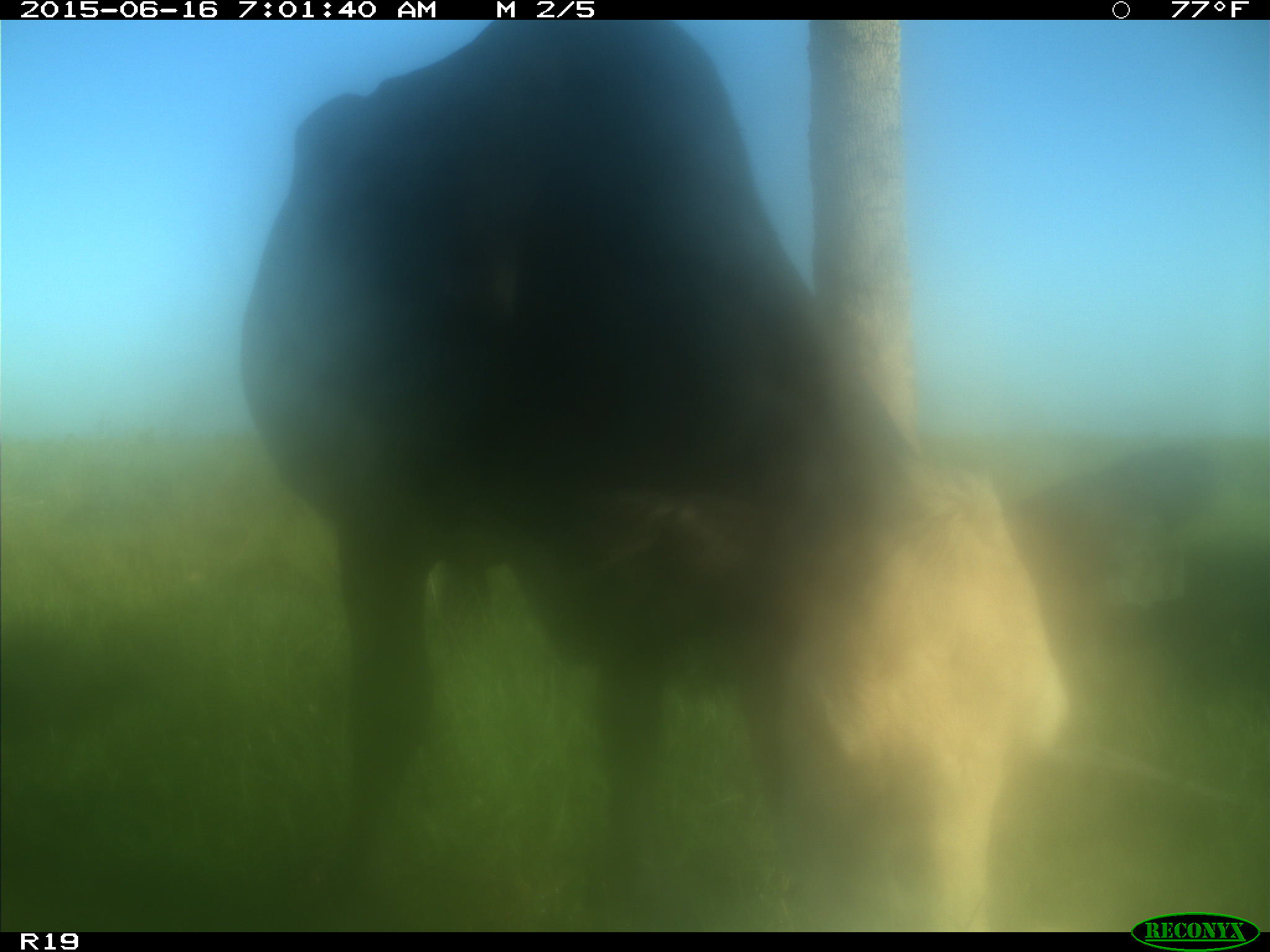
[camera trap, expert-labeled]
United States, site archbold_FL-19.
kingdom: Animalia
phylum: Chordata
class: Mammalia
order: Artiodactyla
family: Bovidae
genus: Bos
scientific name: Bos taurus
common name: domestic cow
Bos taurus (domestic cow).